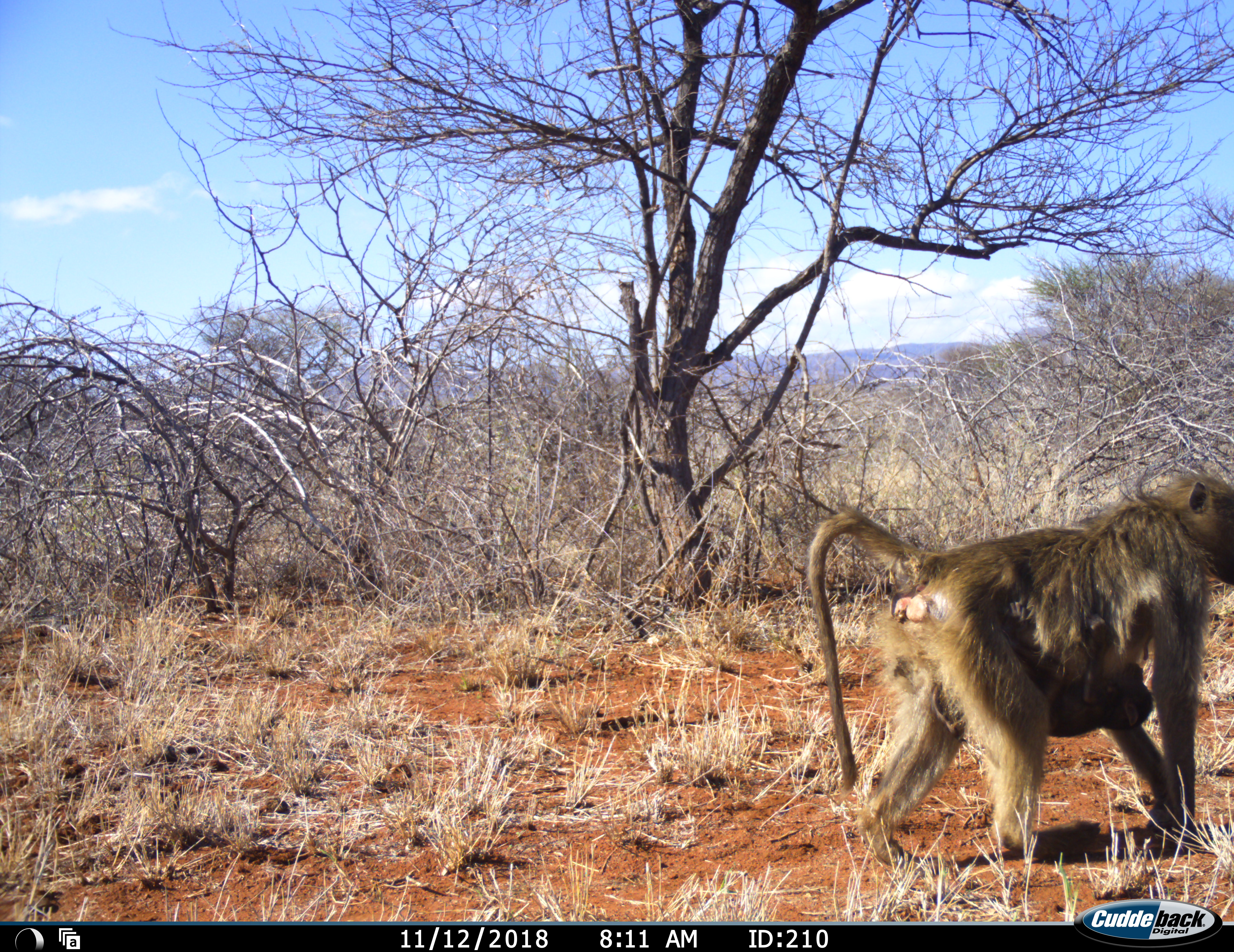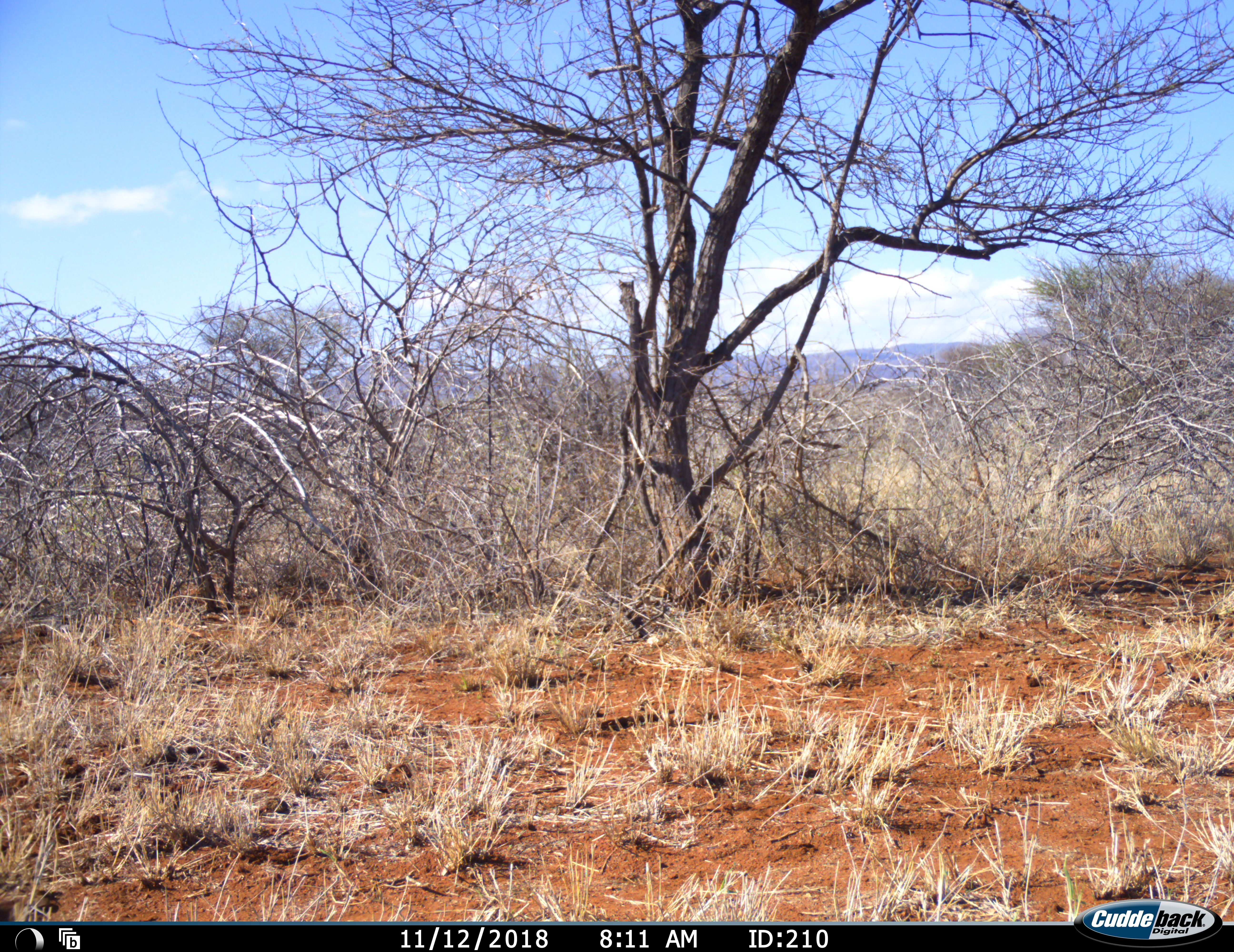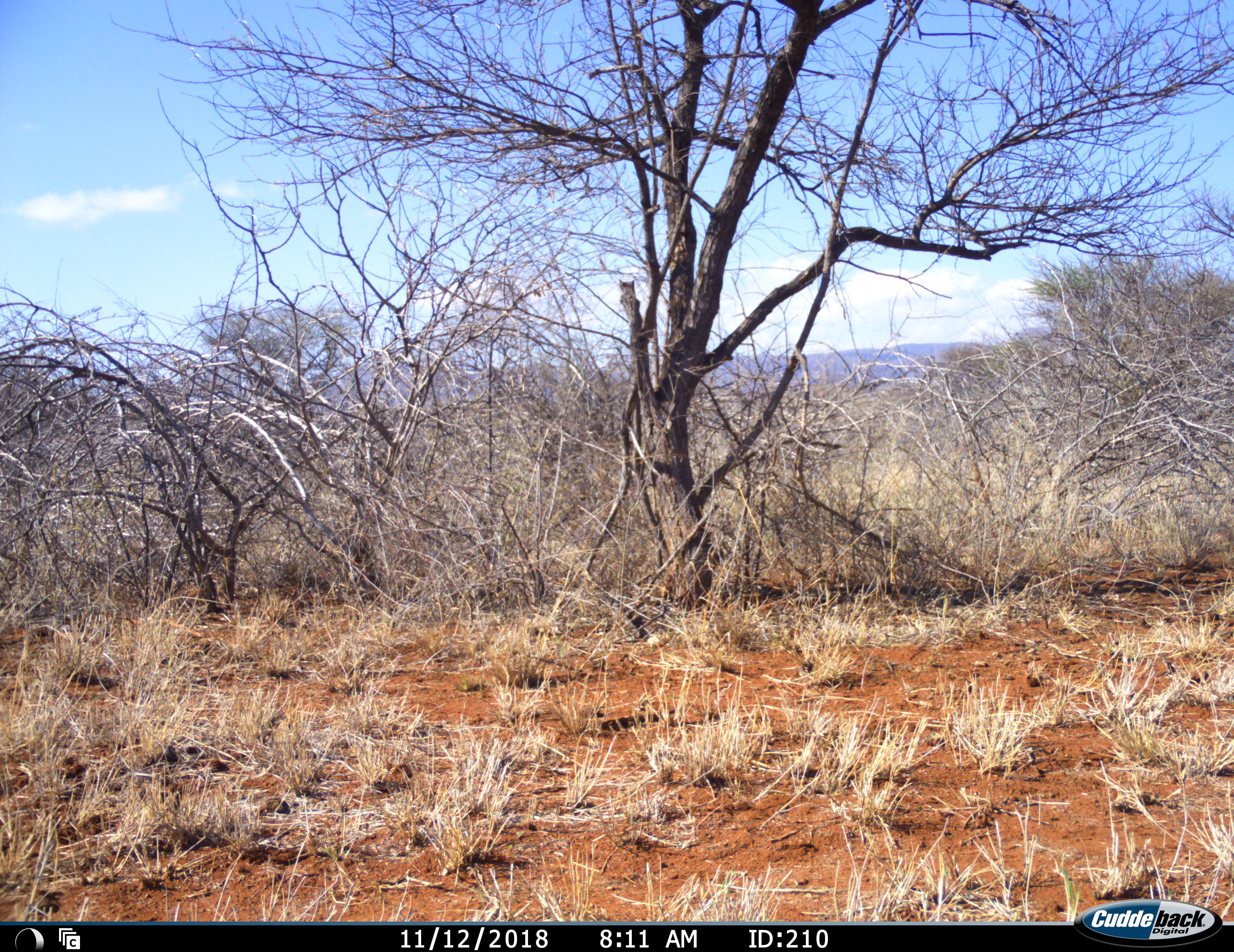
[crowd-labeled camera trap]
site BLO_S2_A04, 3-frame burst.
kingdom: Animalia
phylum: Chordata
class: Mammalia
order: Primates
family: Cercopithecidae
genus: Papio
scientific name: Papio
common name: baboon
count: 1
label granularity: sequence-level